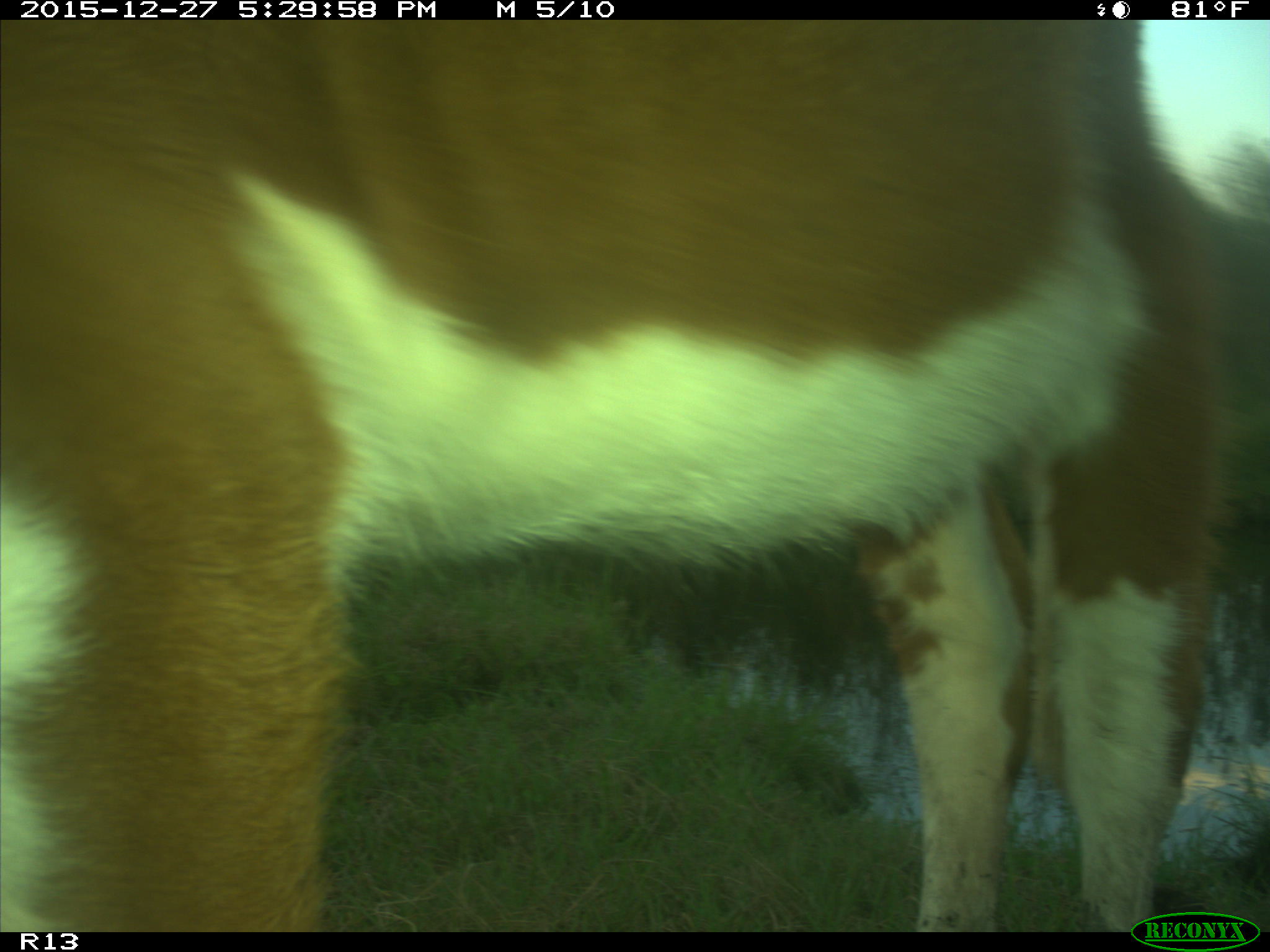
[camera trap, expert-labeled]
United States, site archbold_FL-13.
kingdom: Animalia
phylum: Chordata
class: Mammalia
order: Artiodactyla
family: Bovidae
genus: Bos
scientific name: Bos taurus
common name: domestic cow